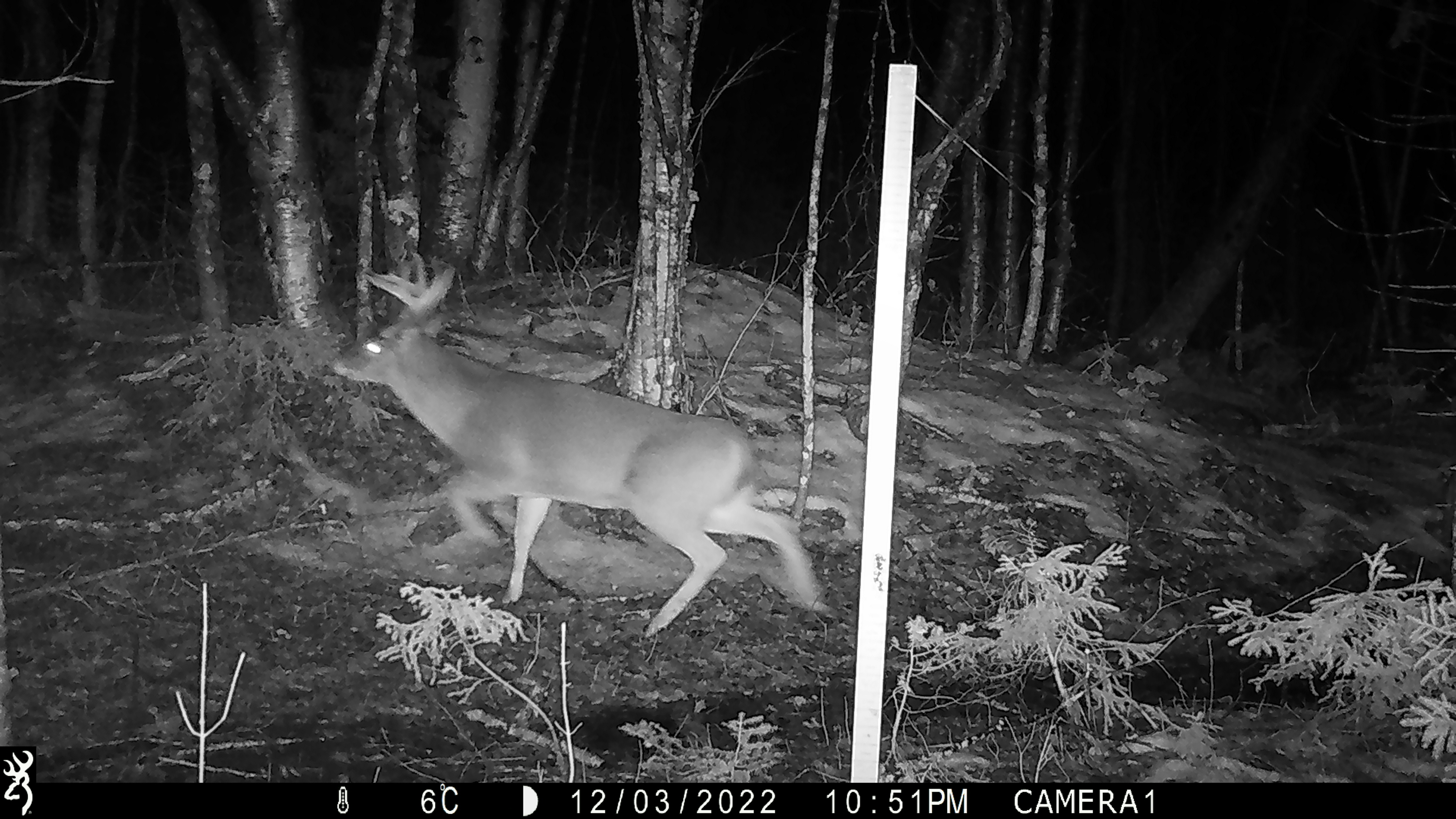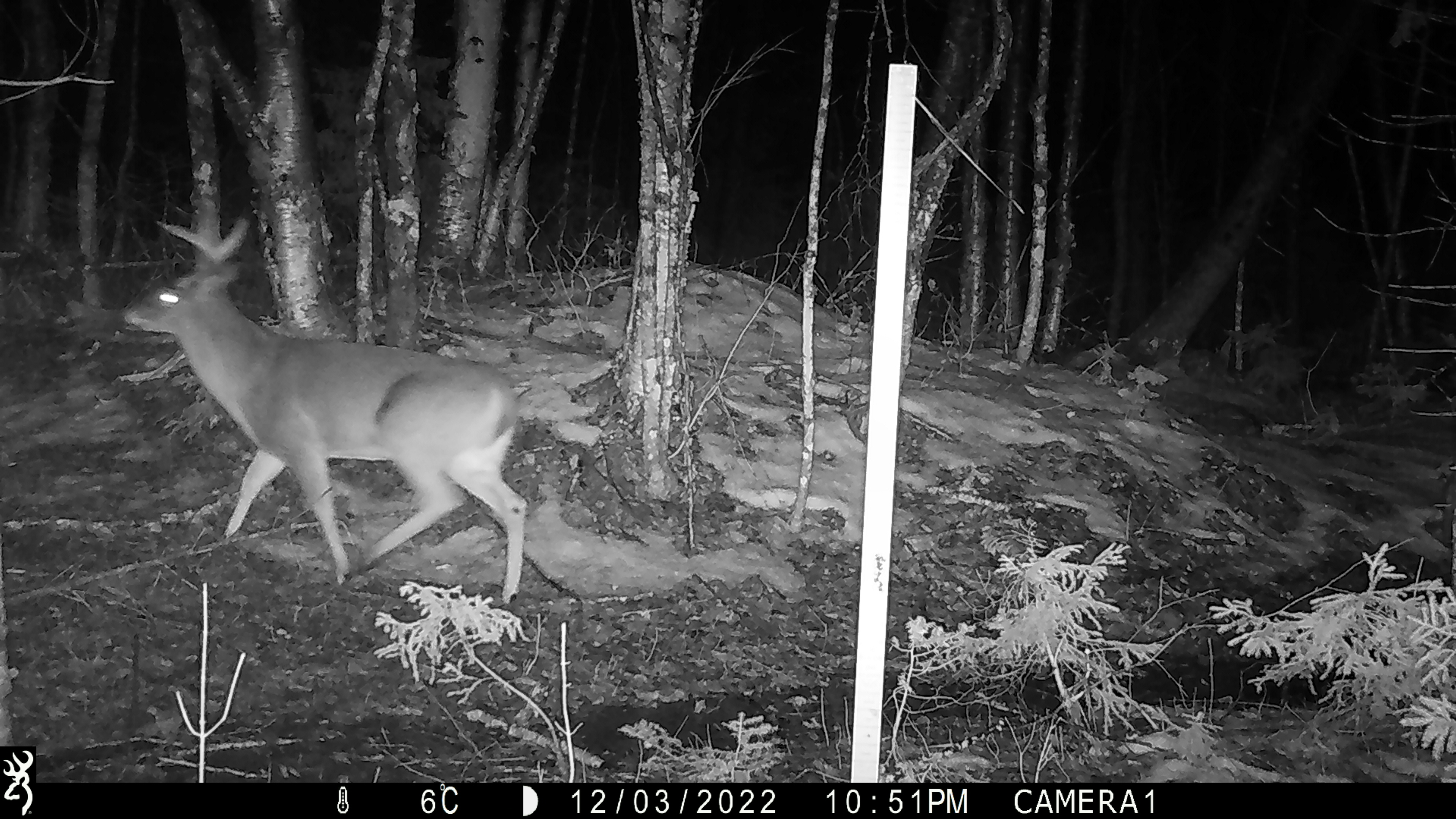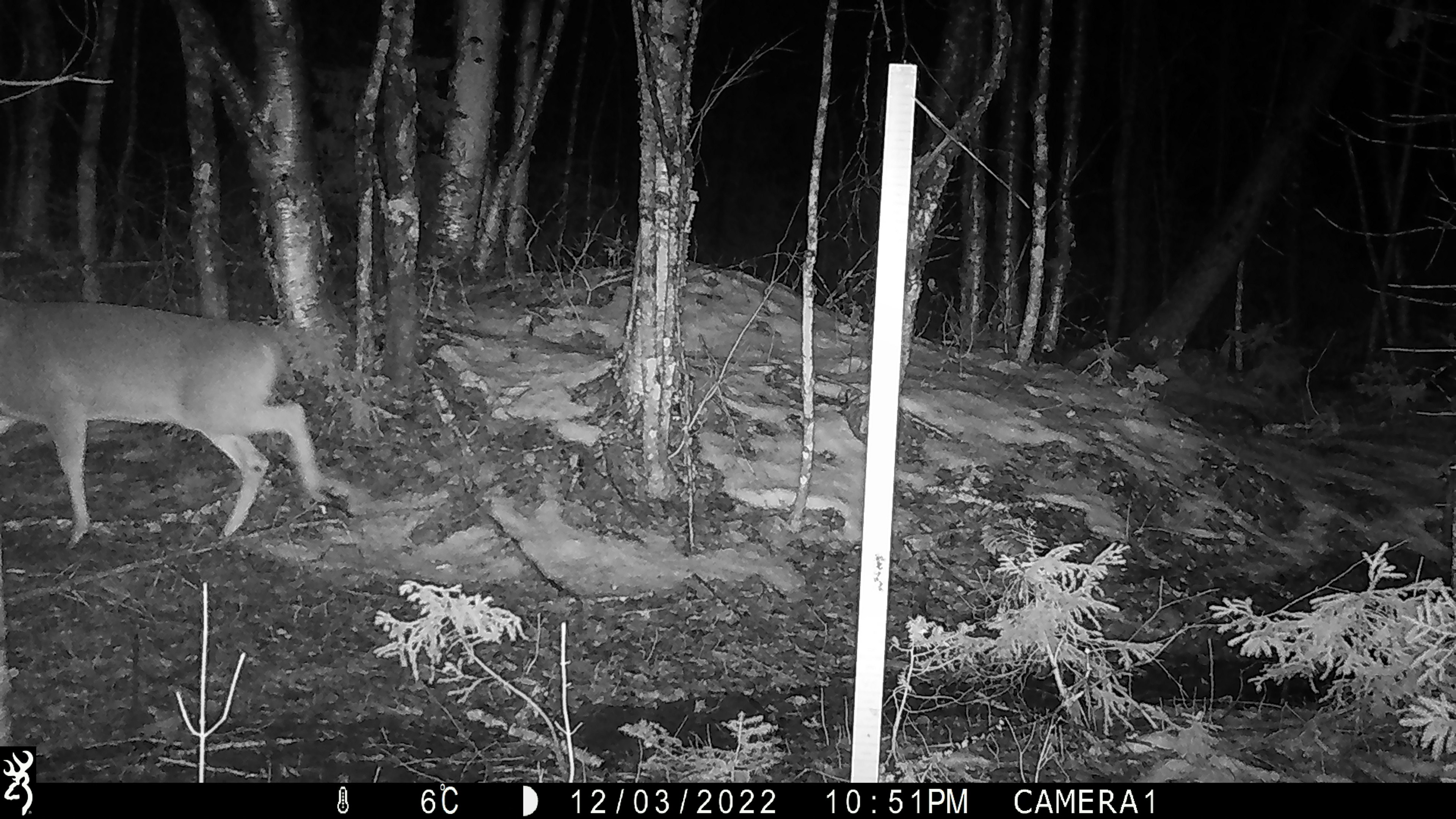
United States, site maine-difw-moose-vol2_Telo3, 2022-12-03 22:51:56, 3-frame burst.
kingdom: Animalia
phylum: Chordata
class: Mammalia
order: Artiodactyla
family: Cervidae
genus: Odocoileus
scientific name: Odocoileus virginianus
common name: white-tailed deer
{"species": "white-tailed deer (Odocoileus virginianus)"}